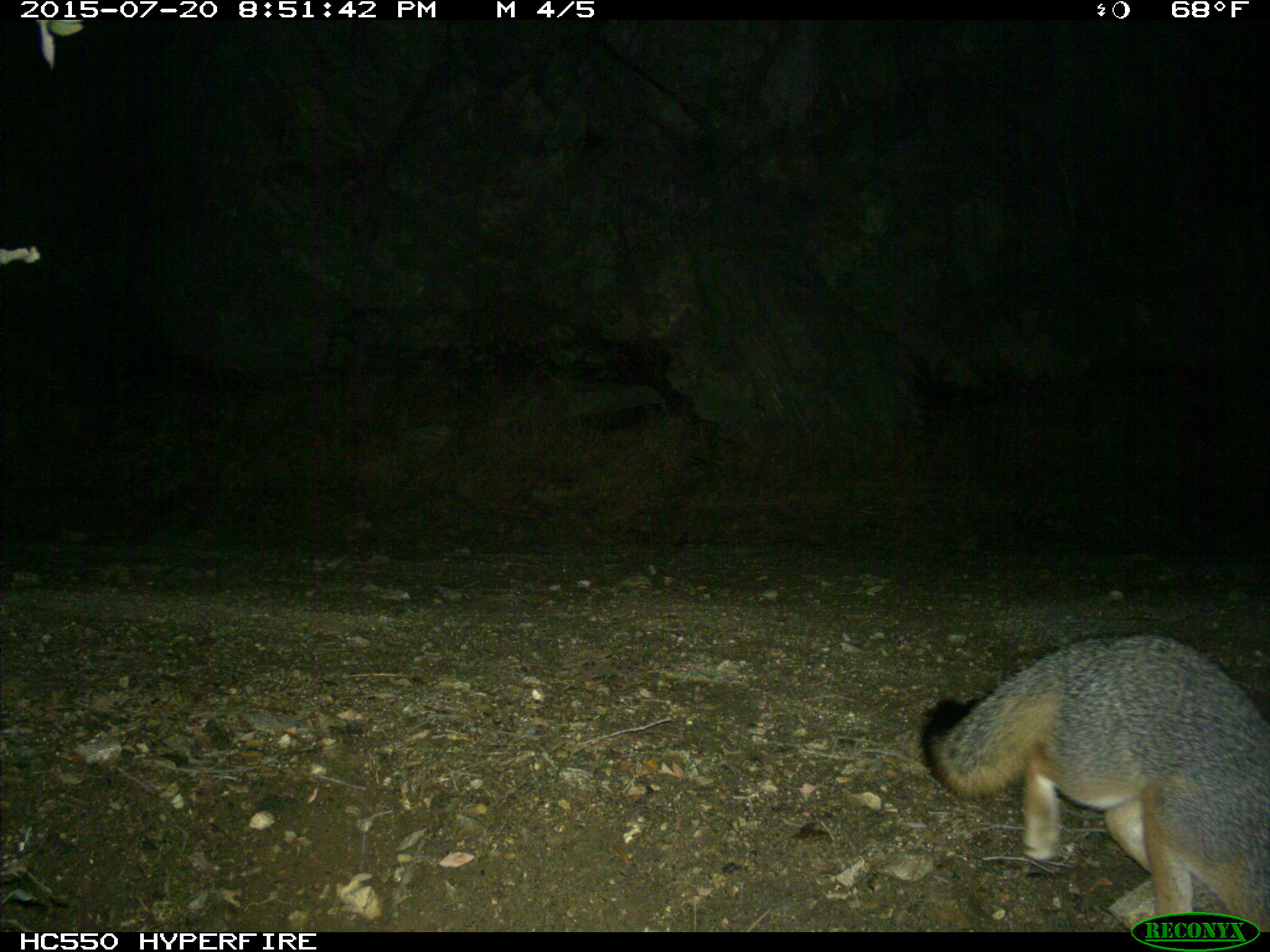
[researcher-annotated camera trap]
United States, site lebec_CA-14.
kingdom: Animalia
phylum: Chordata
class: Mammalia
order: Carnivora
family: Canidae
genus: Urocyon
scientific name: Urocyon cinereoargenteus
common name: gray fox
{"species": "Urocyon cinereoargenteus (gray fox)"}